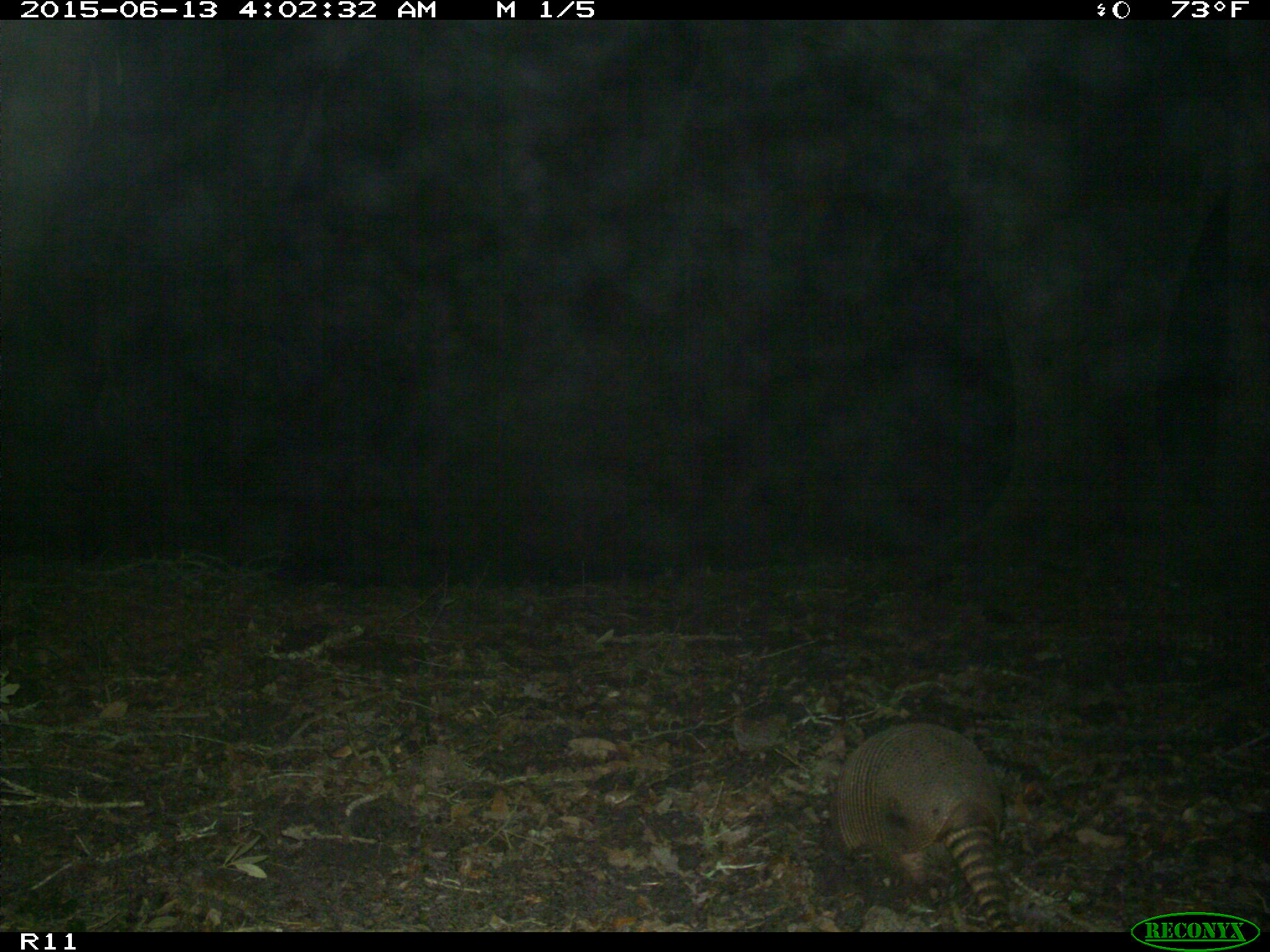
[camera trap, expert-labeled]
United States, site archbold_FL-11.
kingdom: Animalia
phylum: Chordata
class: Mammalia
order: Cingulata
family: Dasypodidae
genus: Dasypus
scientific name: Dasypus novemcinctus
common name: nine-banded armadillo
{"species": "Dasypus novemcinctus (nine-banded armadillo)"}